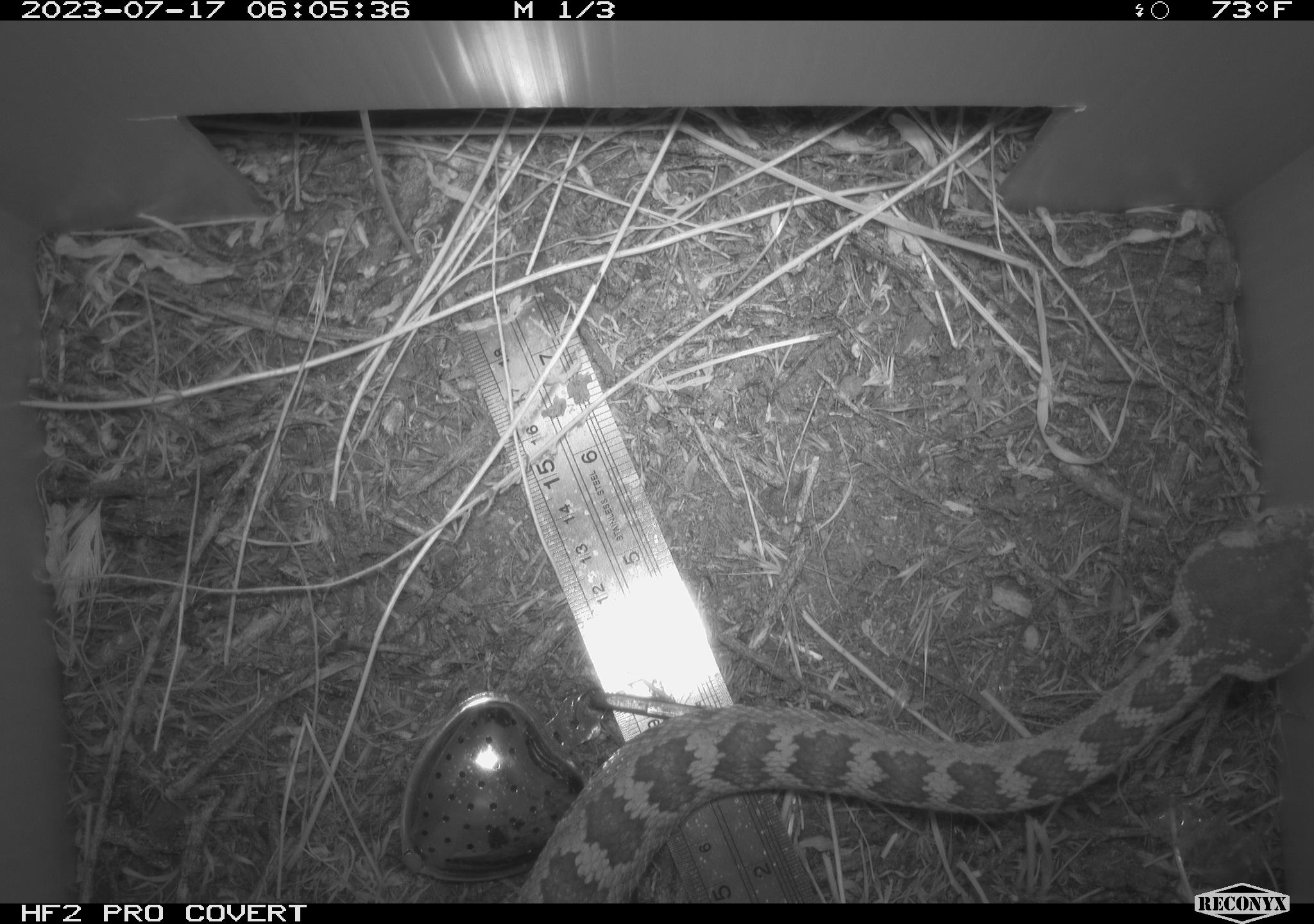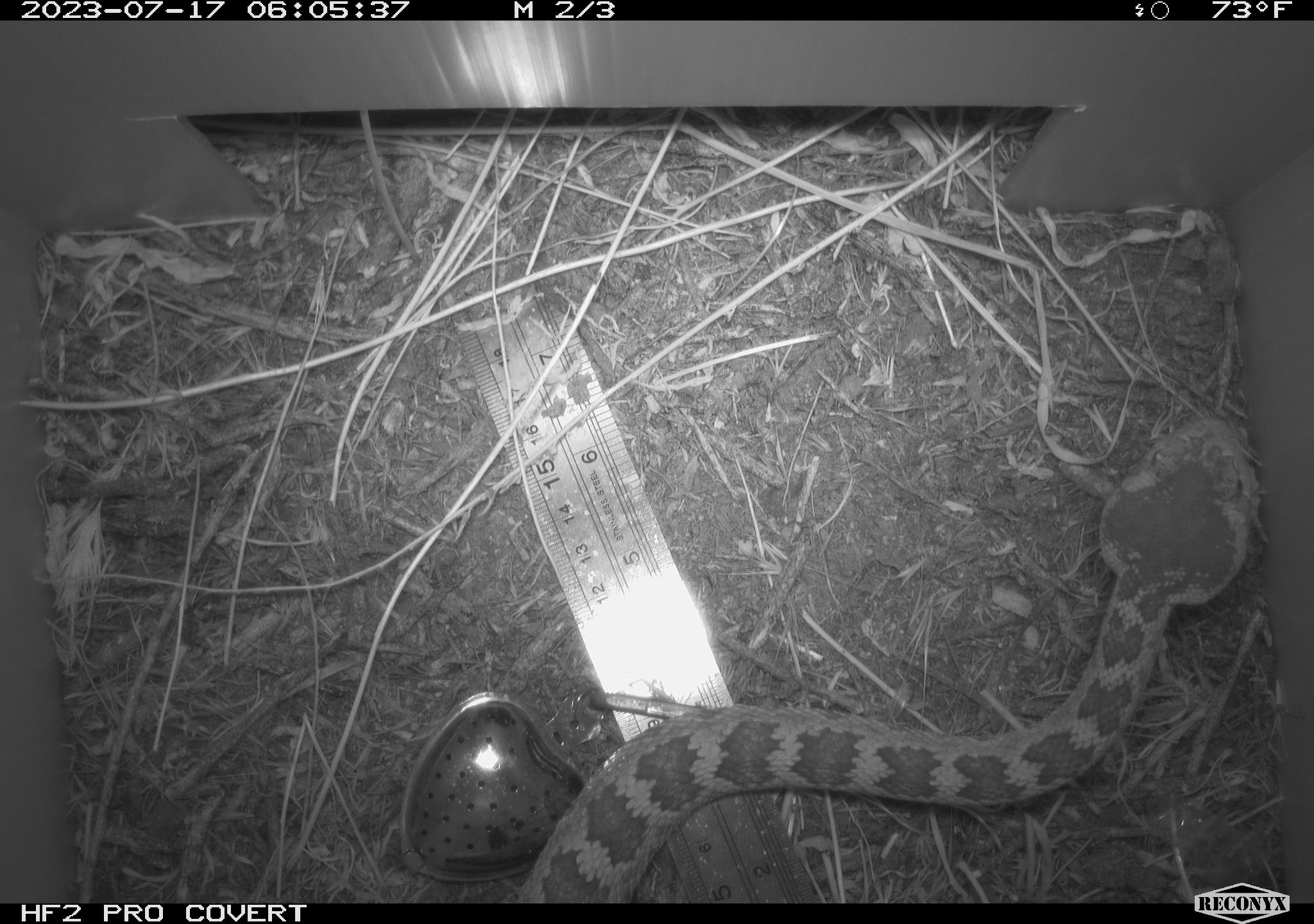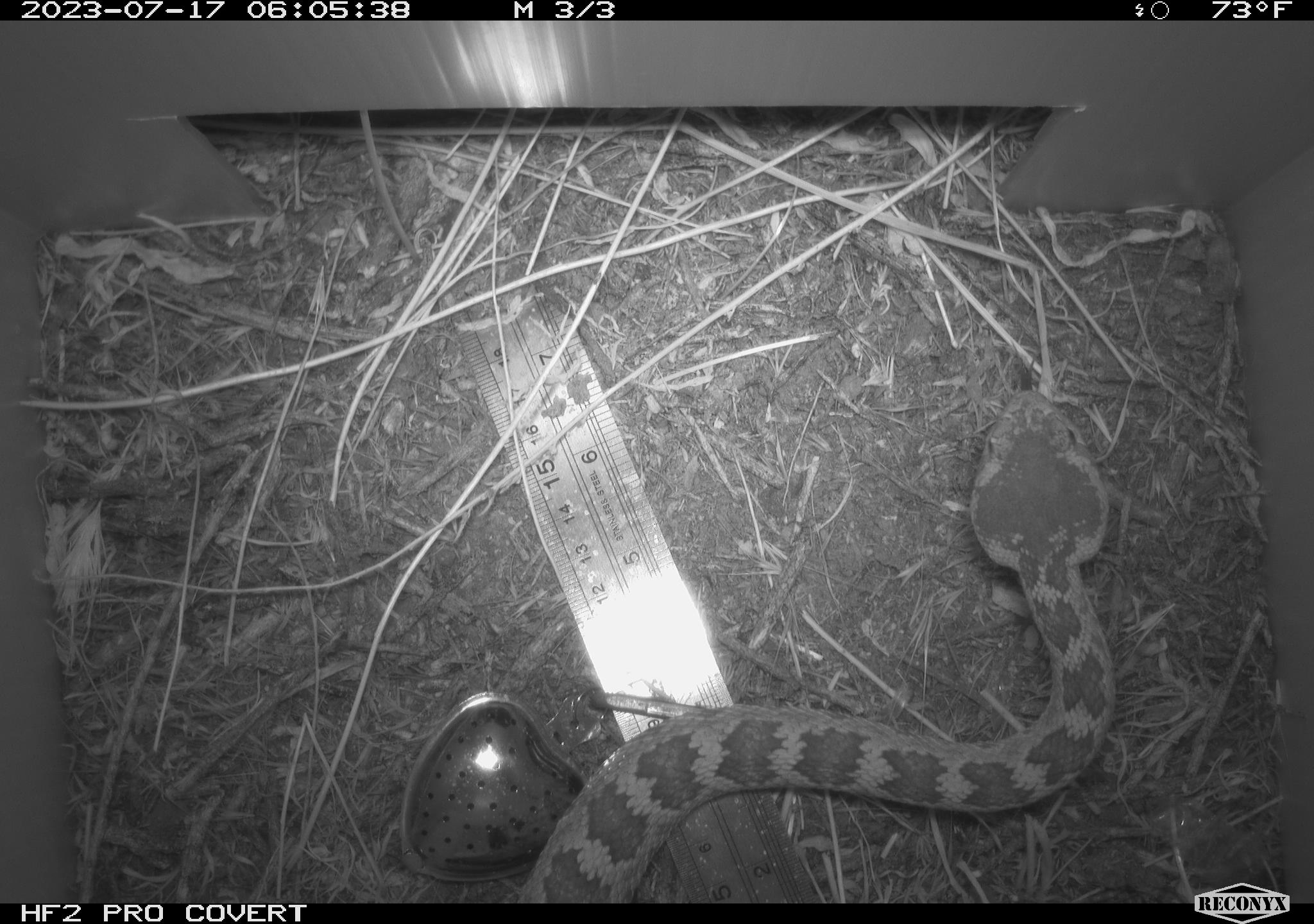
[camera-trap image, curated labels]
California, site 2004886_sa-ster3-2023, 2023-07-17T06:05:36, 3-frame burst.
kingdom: Animalia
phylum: Chordata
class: Reptilia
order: Squamata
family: Viperidae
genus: Crotalus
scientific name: Crotalus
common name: rattlers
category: crotalus species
Crotalus species (rattlers) (Crotalus).